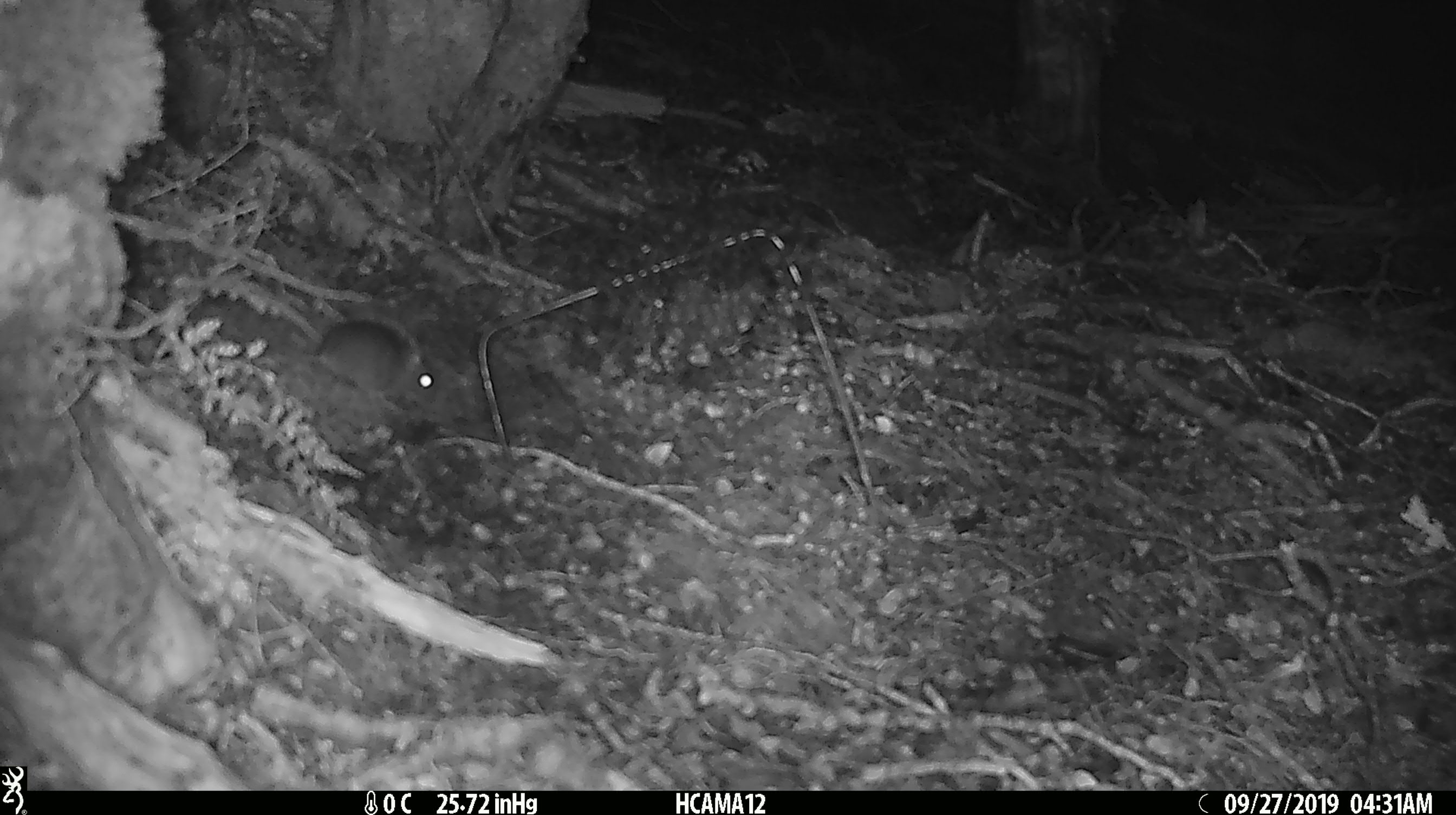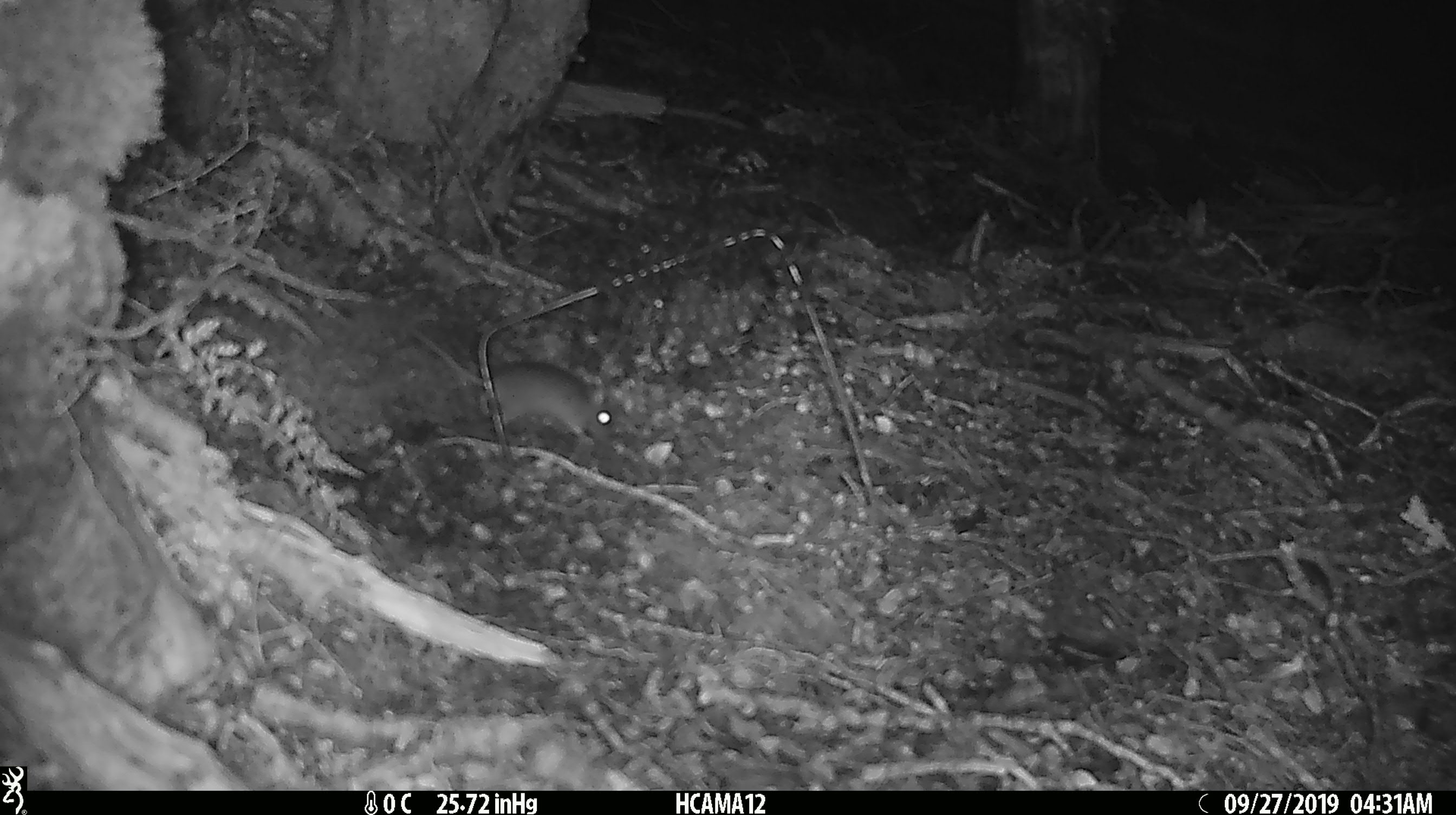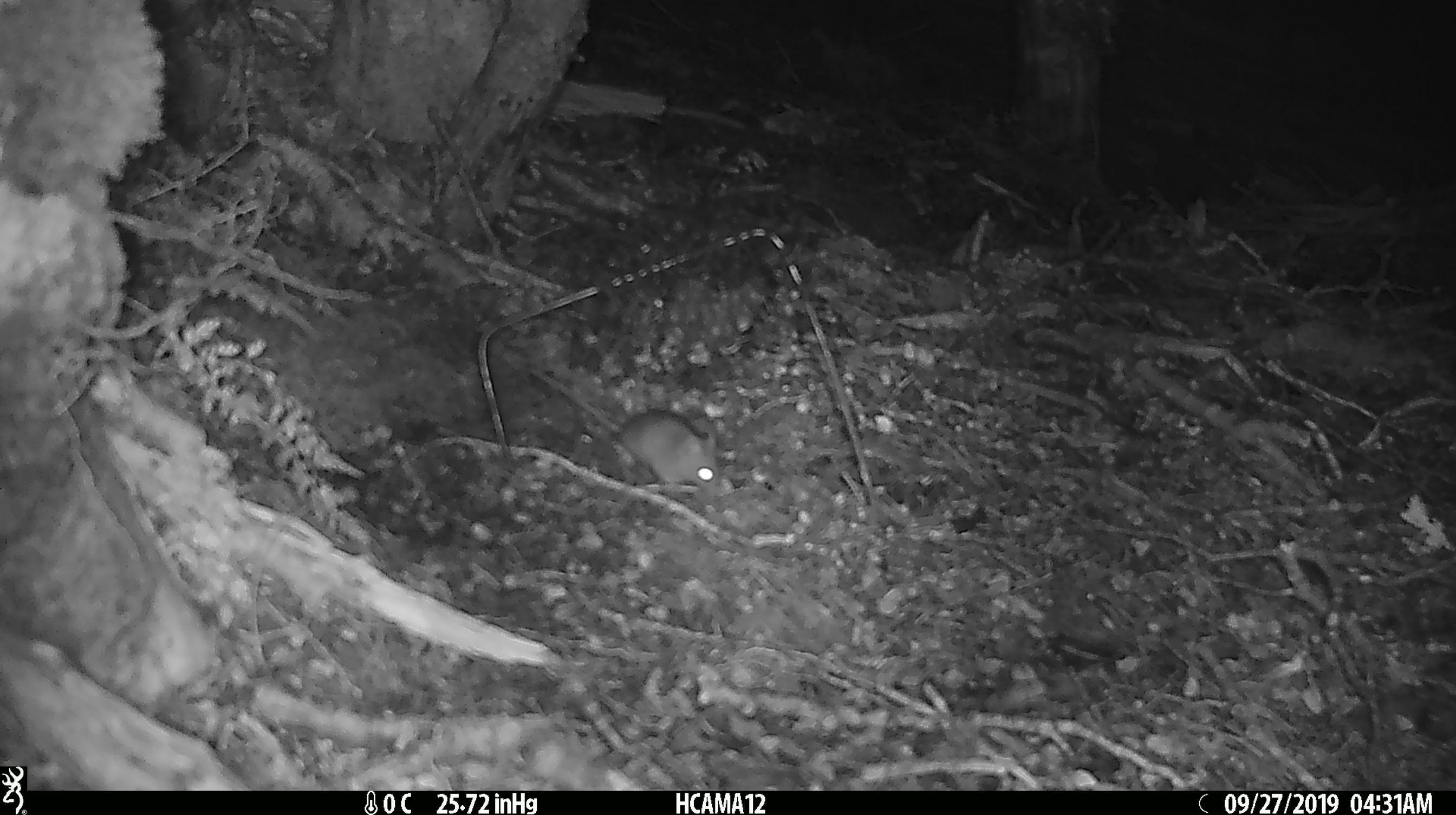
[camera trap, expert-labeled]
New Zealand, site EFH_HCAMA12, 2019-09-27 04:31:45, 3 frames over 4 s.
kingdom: Animalia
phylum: Chordata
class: Mammalia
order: Rodentia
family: Muridae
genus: Mus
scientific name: Mus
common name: mouse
Mouse (Mus).